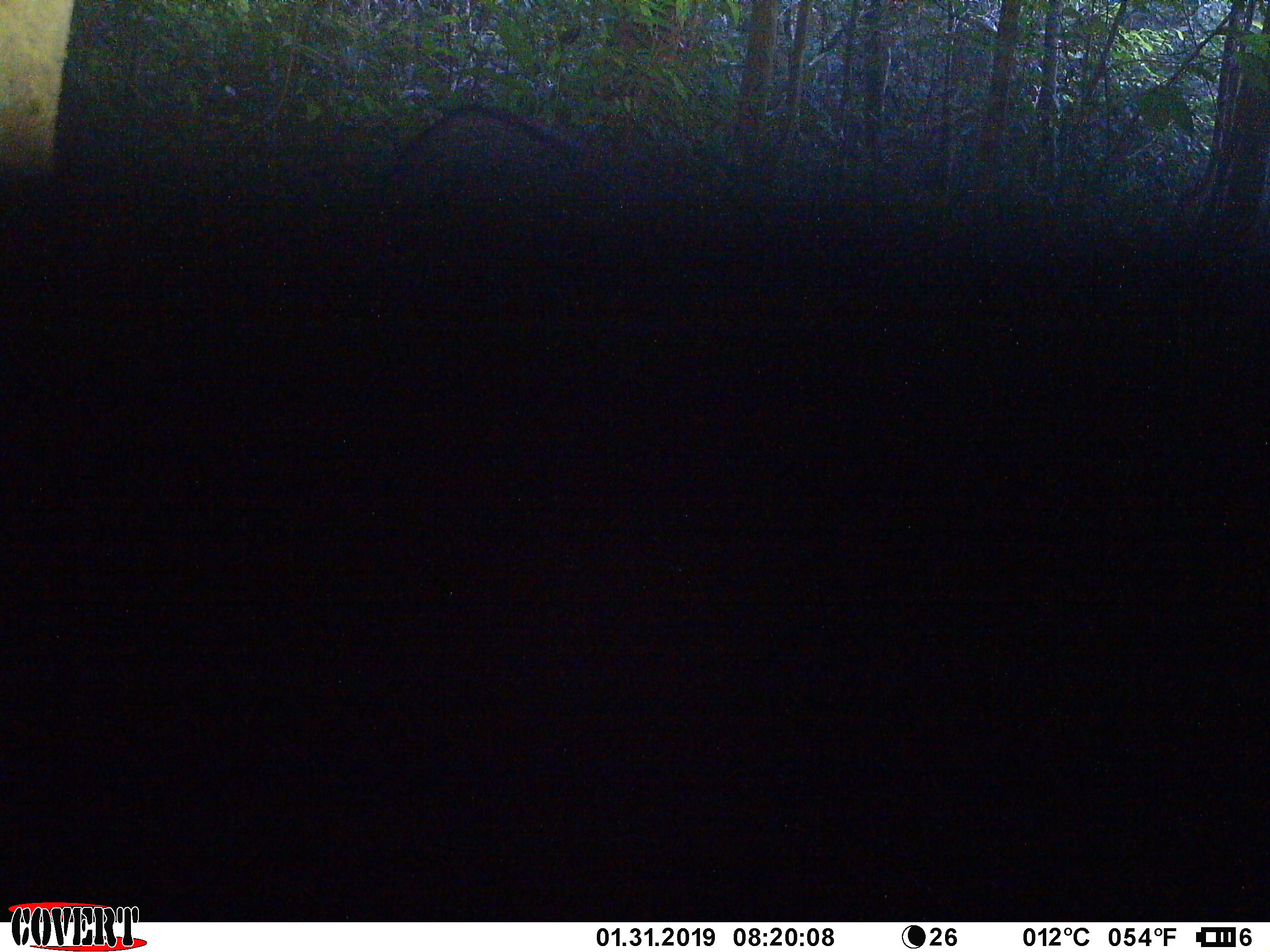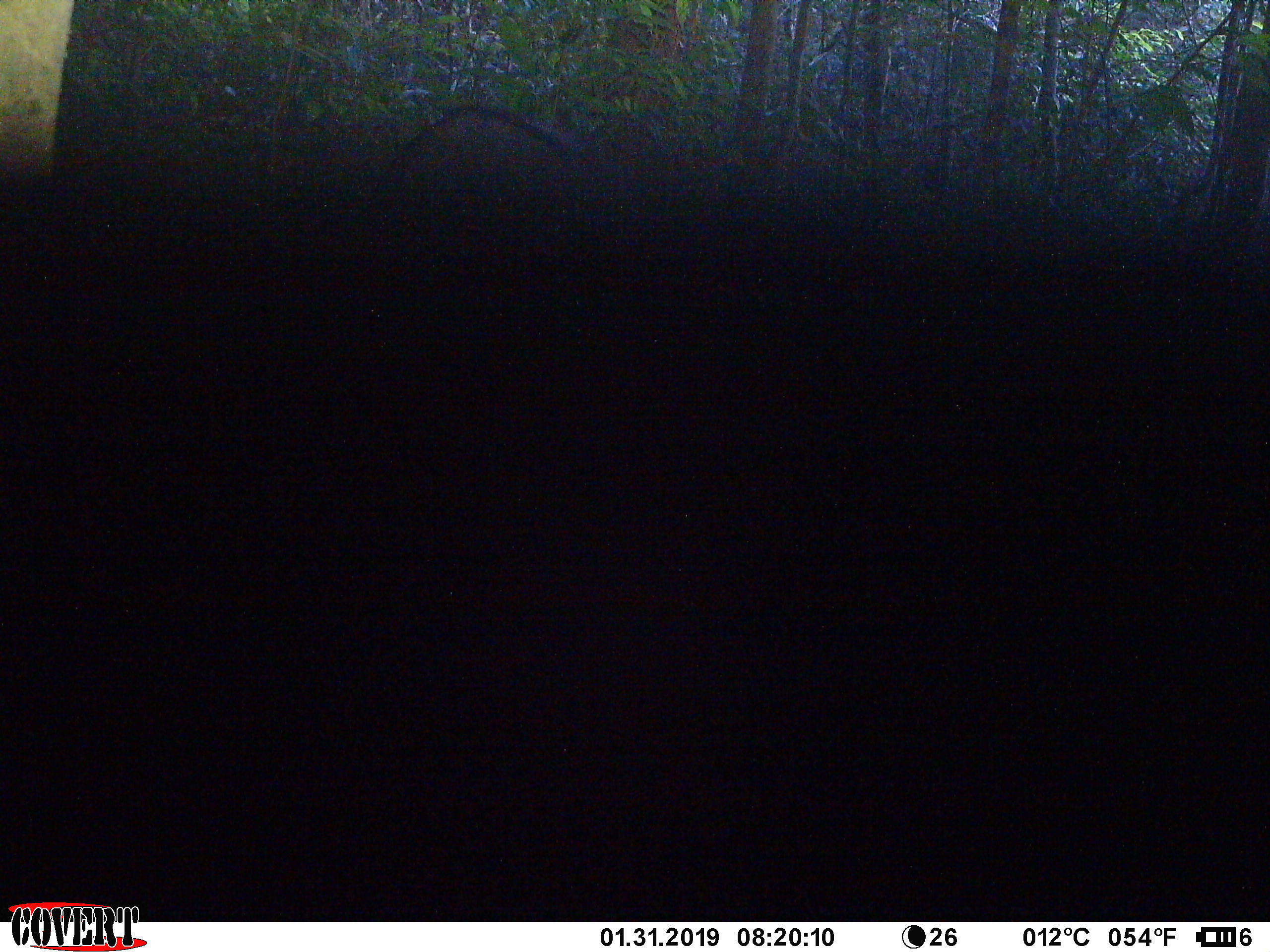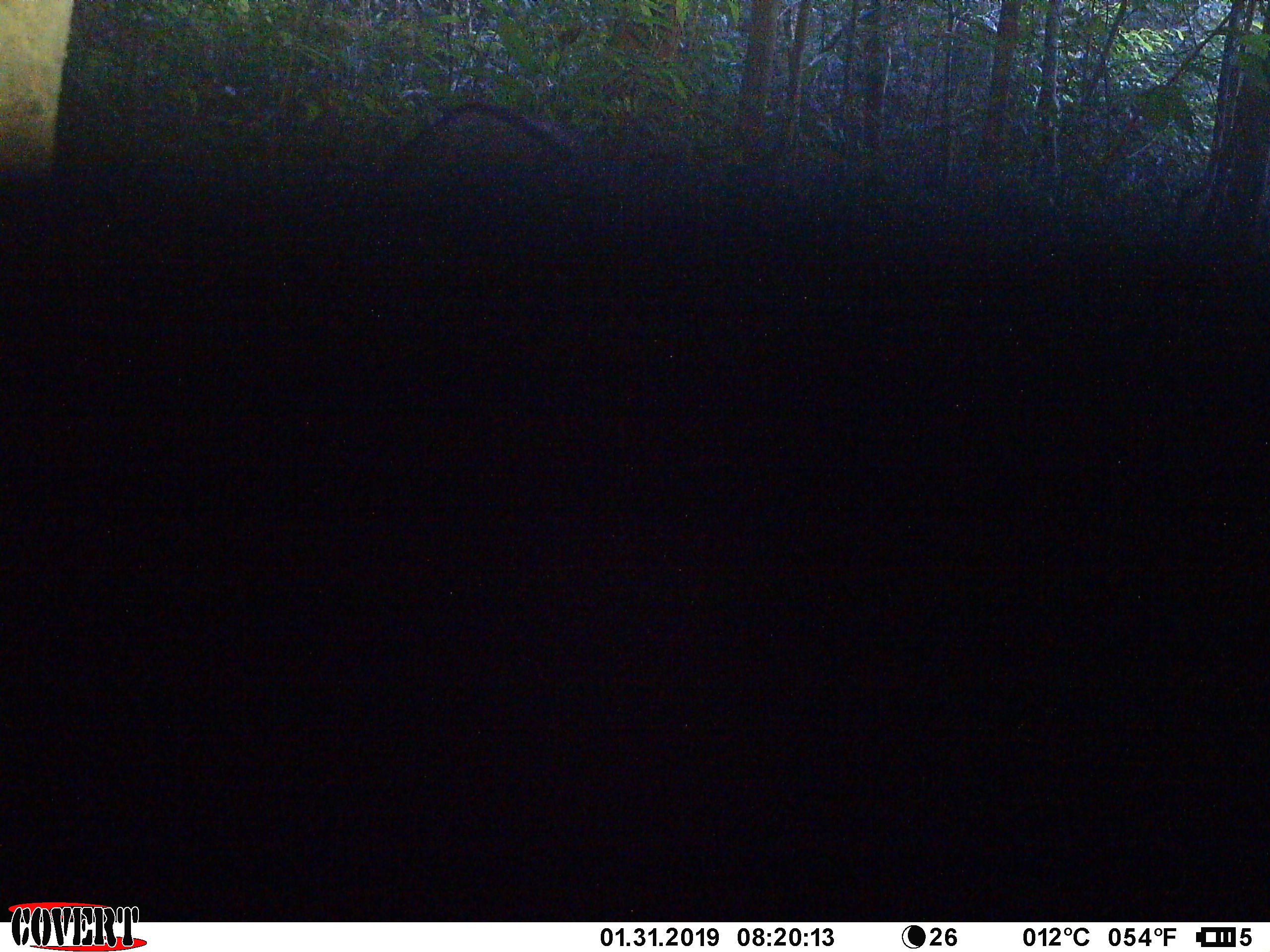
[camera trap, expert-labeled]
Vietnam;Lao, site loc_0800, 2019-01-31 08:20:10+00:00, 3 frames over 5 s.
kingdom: Animalia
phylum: Chordata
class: Mammalia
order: Artiodactyla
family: Bovidae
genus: Capricornis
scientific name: Capricornis sumatraensis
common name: chinese serow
Chinese serow (Capricornis sumatraensis). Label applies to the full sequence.